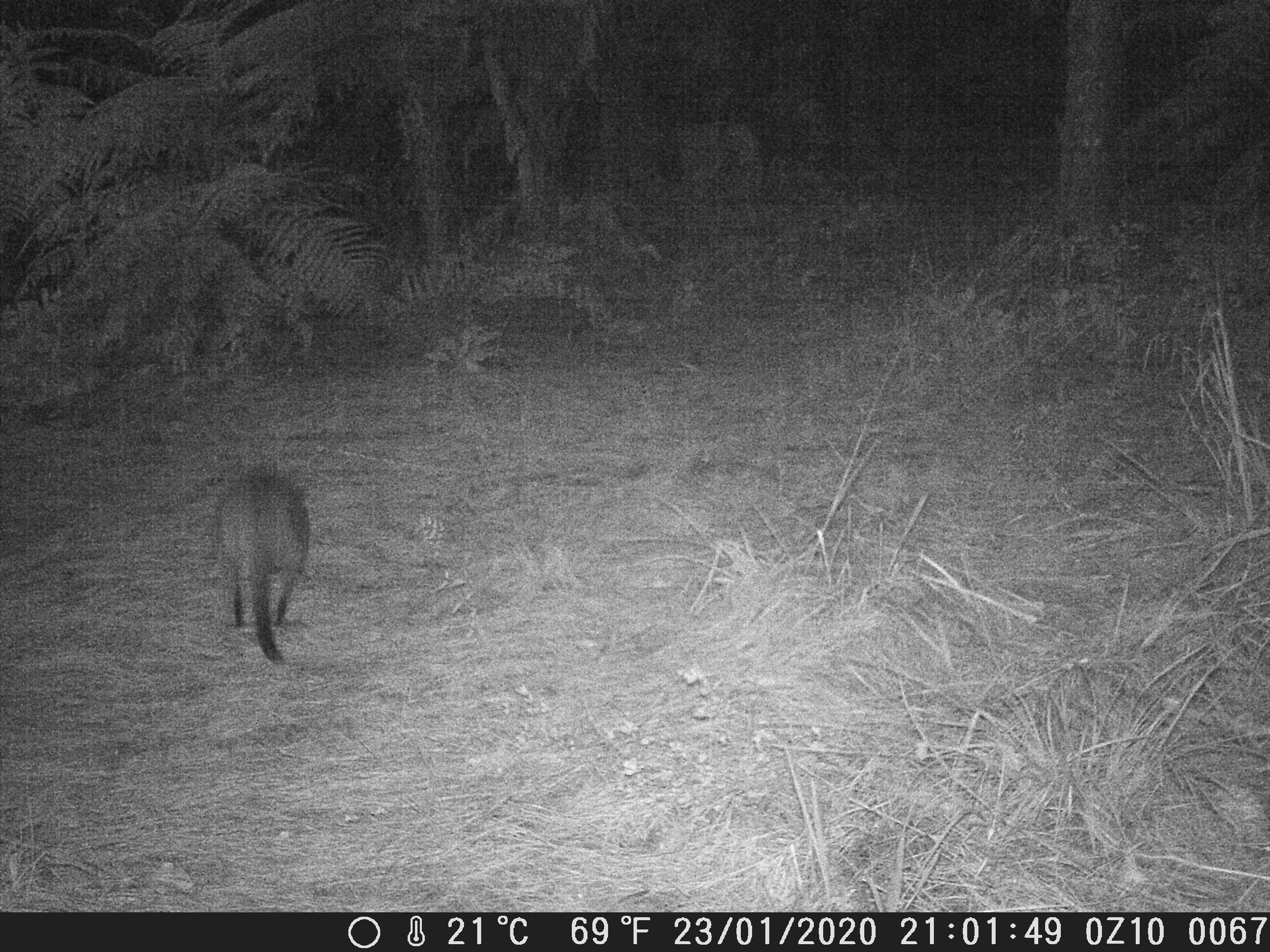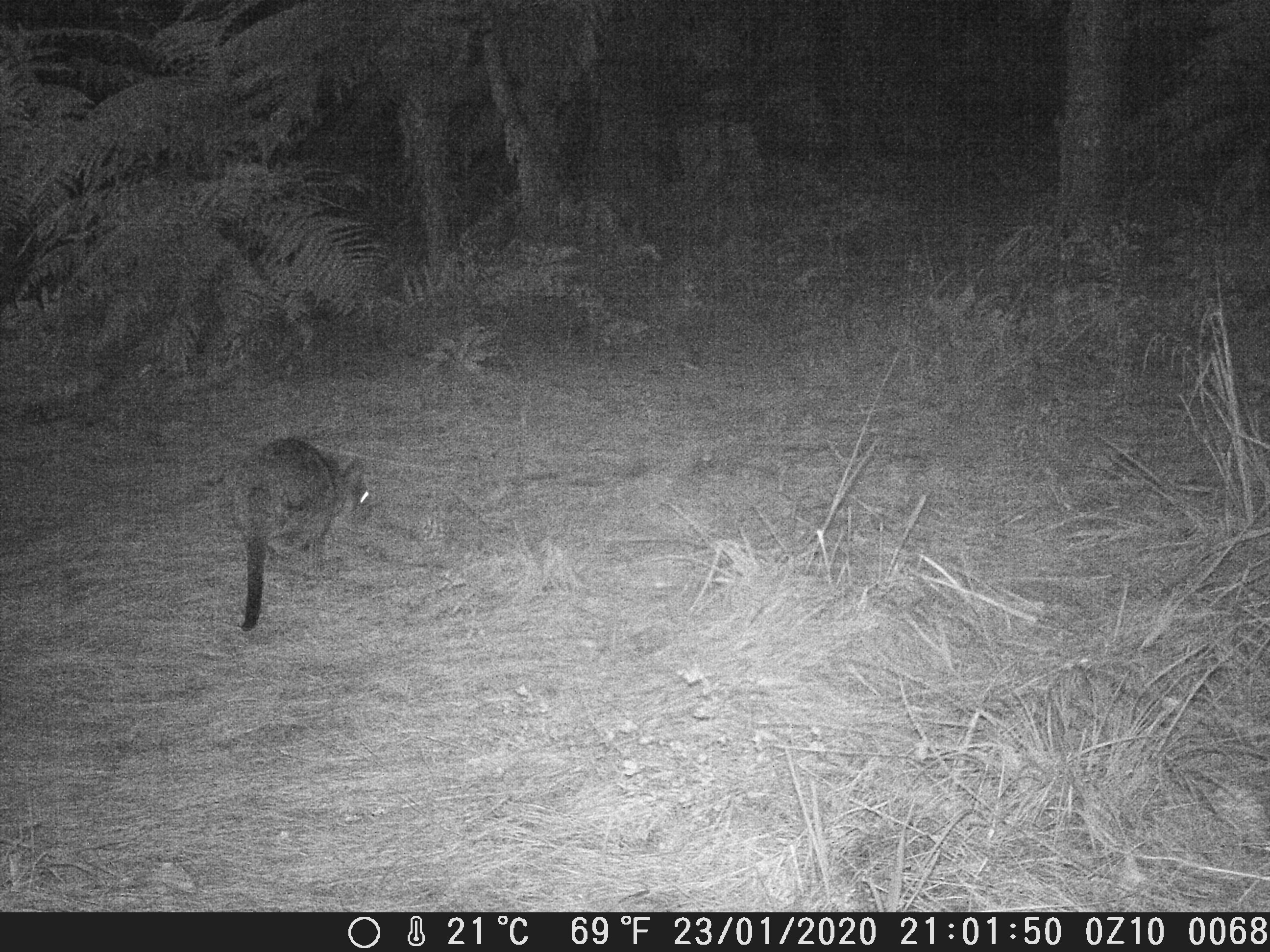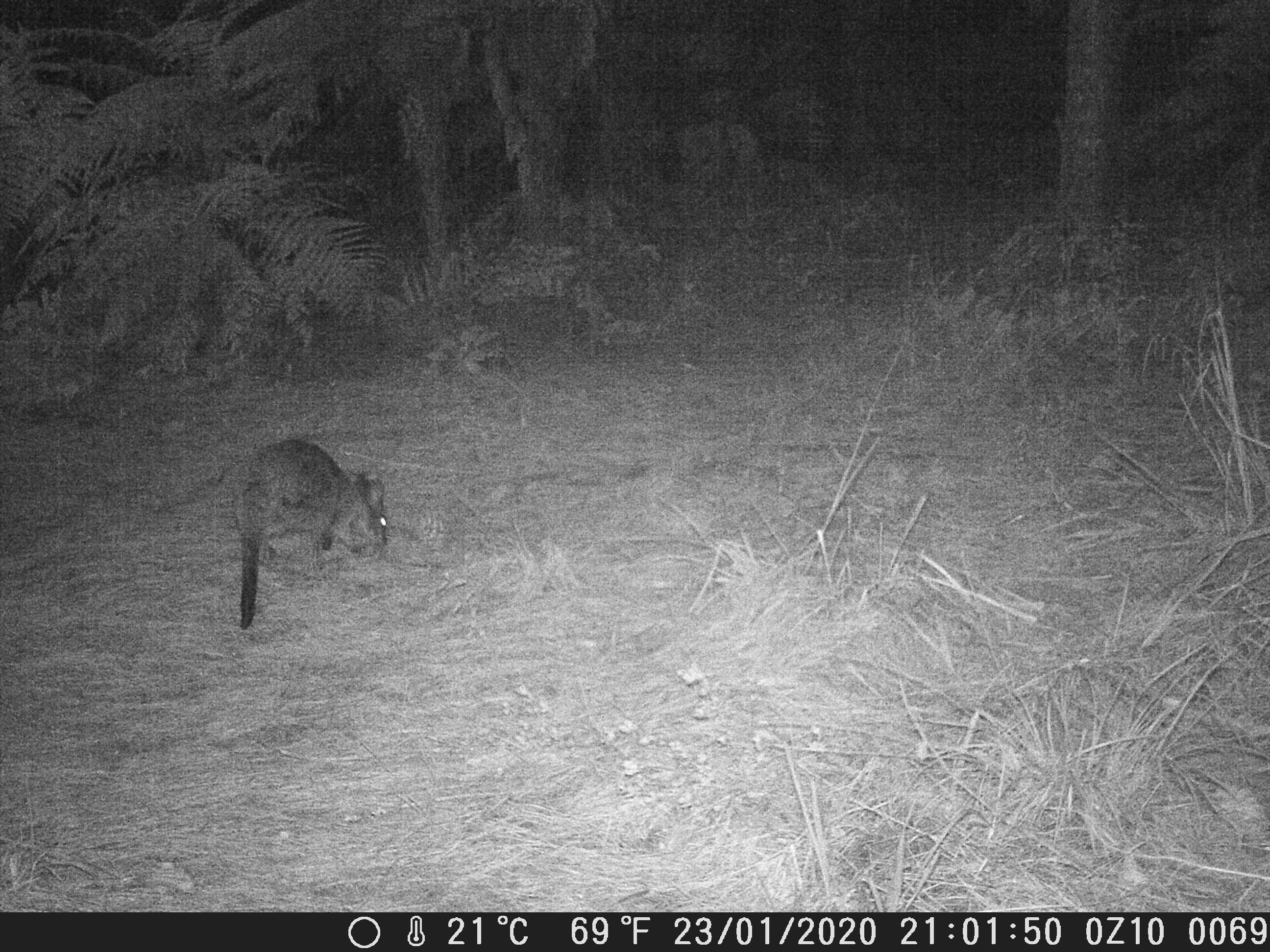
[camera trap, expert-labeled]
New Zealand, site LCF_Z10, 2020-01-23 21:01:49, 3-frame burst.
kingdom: Animalia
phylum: Chordata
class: Mammalia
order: Diprotodontia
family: Macropodidae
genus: Notamacropus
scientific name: Notamacropus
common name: wallaby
Wallaby (Notamacropus).